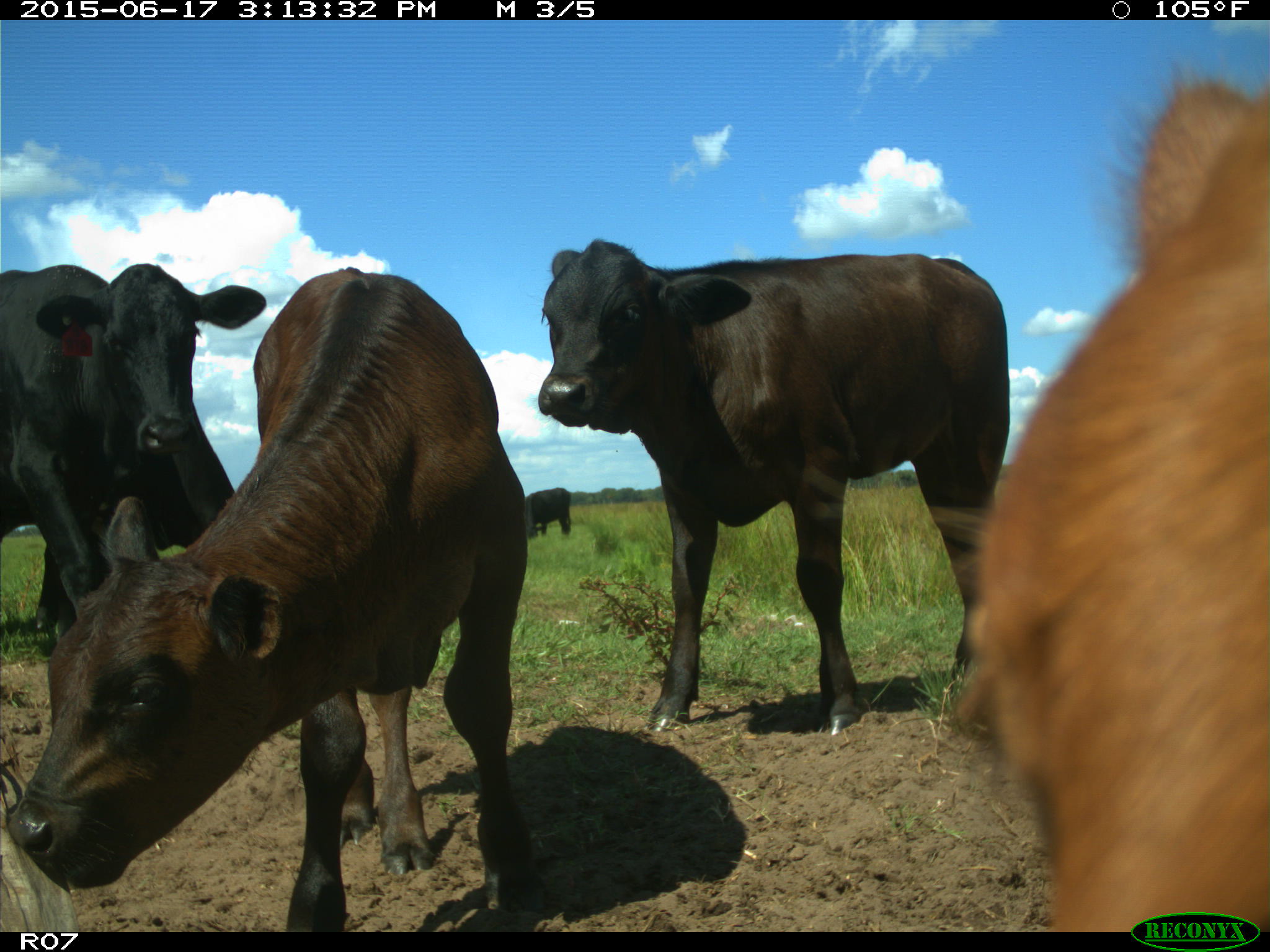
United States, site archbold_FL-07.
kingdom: Animalia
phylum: Chordata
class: Mammalia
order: Artiodactyla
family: Bovidae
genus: Bos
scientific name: Bos taurus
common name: domestic cow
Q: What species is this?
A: Bos taurus (domestic cow).